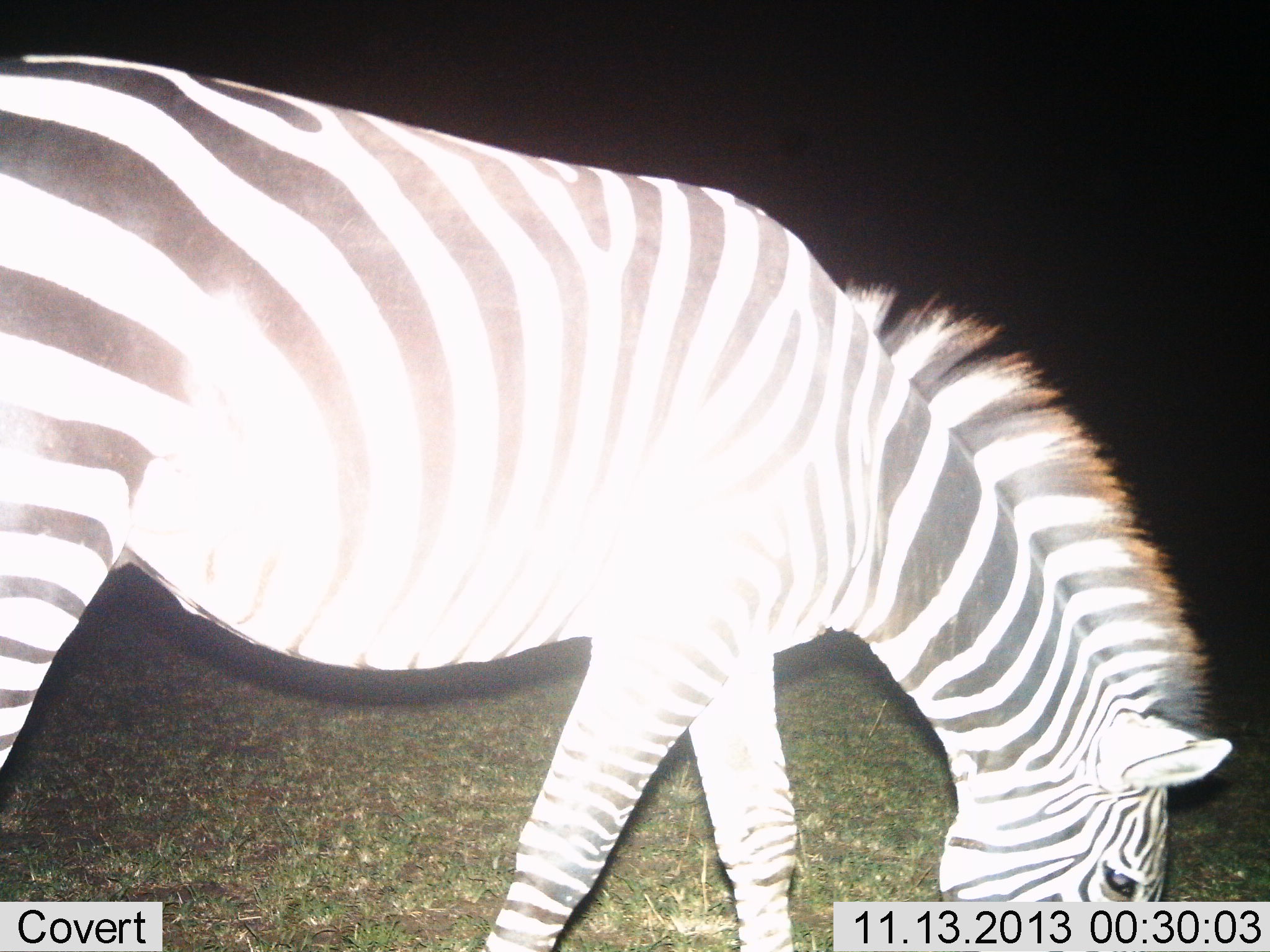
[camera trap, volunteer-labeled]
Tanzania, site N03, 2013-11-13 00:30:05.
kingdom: Animalia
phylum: Chordata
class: Mammalia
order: Perissodactyla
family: Equidae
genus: Equus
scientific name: Equus quagga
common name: plains zebra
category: zebra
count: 1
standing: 20%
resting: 0%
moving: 0%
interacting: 0%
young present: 0%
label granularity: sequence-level